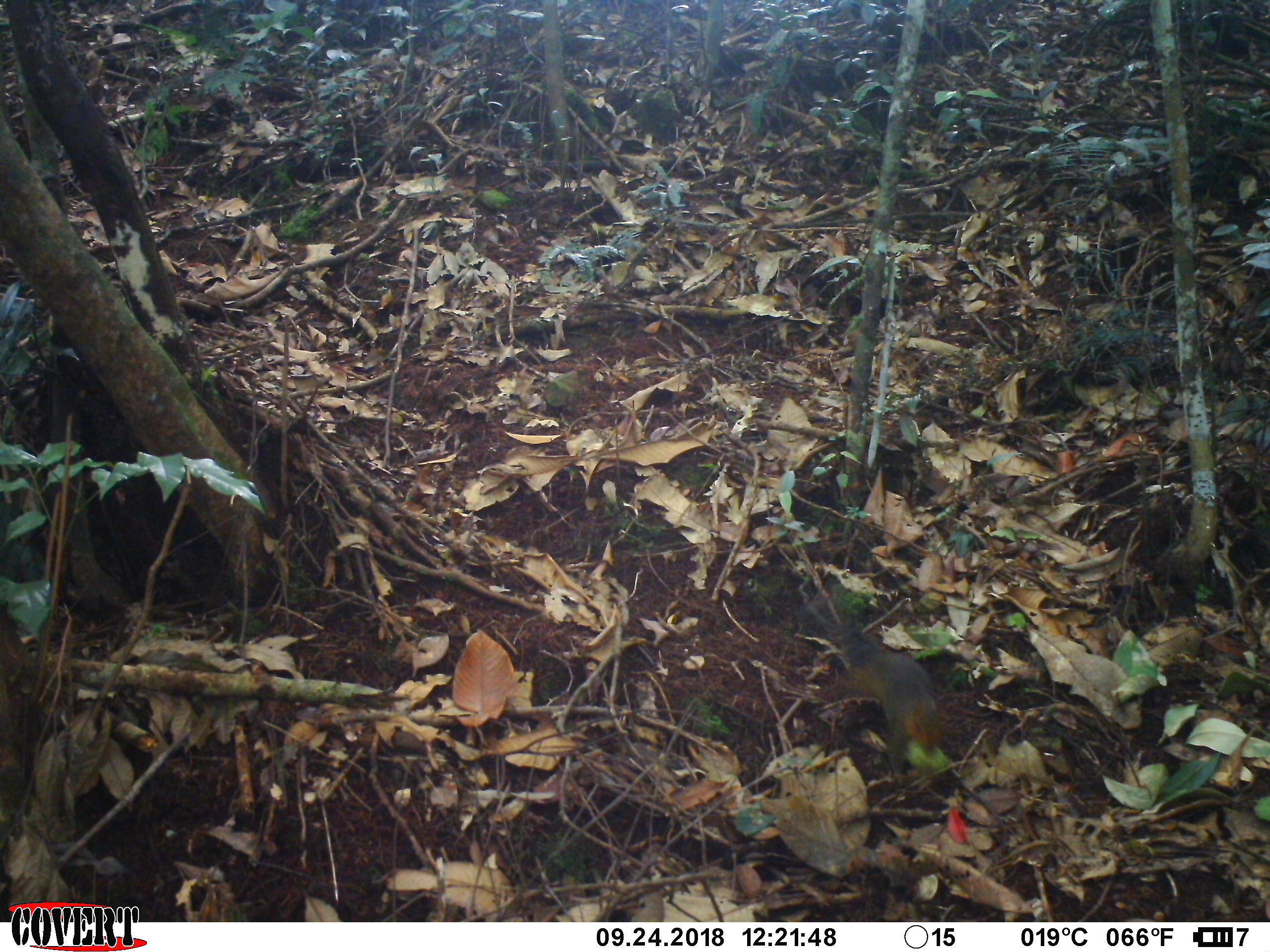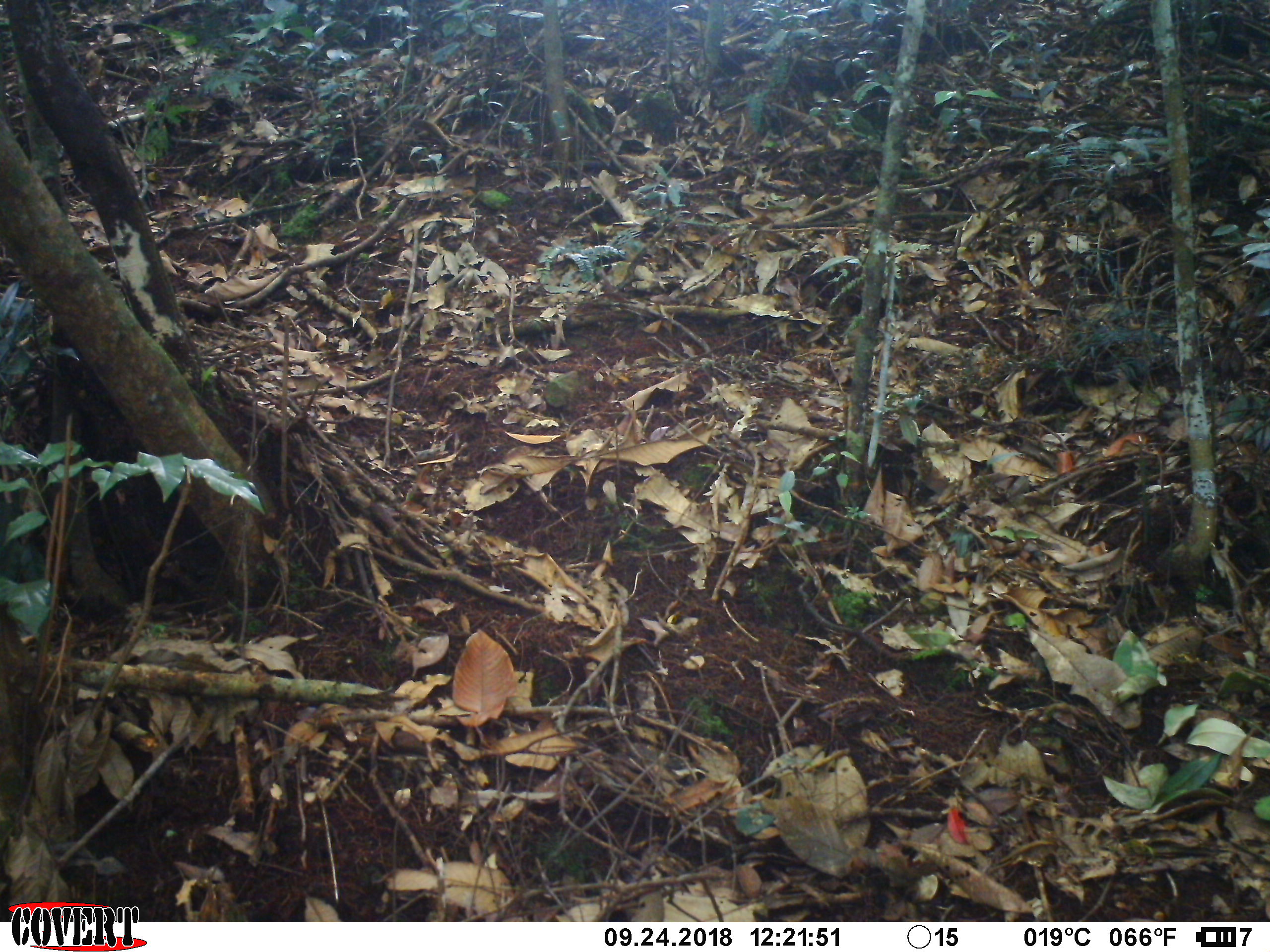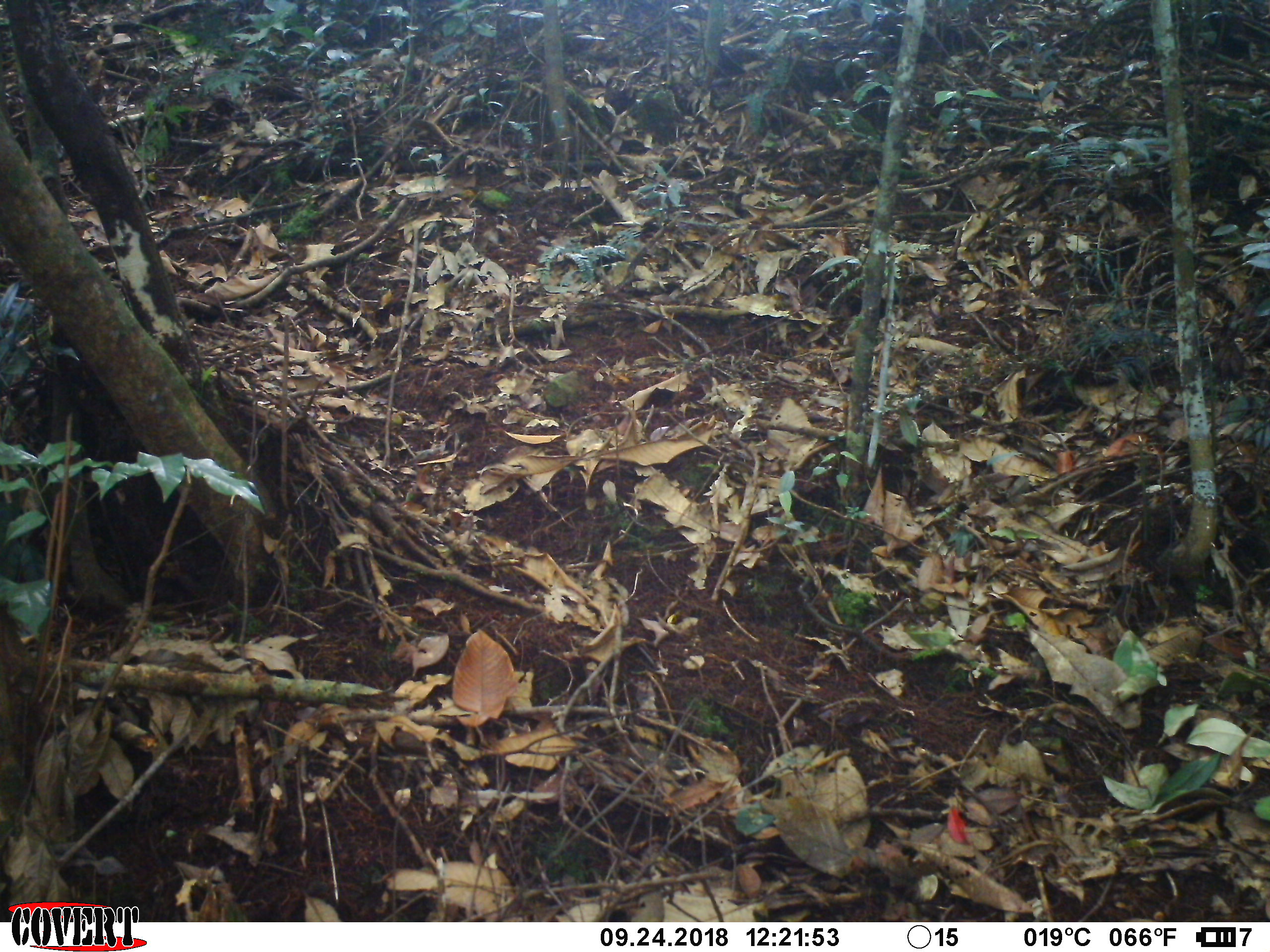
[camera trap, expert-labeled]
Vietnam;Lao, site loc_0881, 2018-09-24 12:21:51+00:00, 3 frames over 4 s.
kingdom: Animalia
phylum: Chordata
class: Mammalia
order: Rodentia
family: Sciuridae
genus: Dremomys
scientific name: Dremomys rufigenis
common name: red-cheeked squirrel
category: red cheeked squirrel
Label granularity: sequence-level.